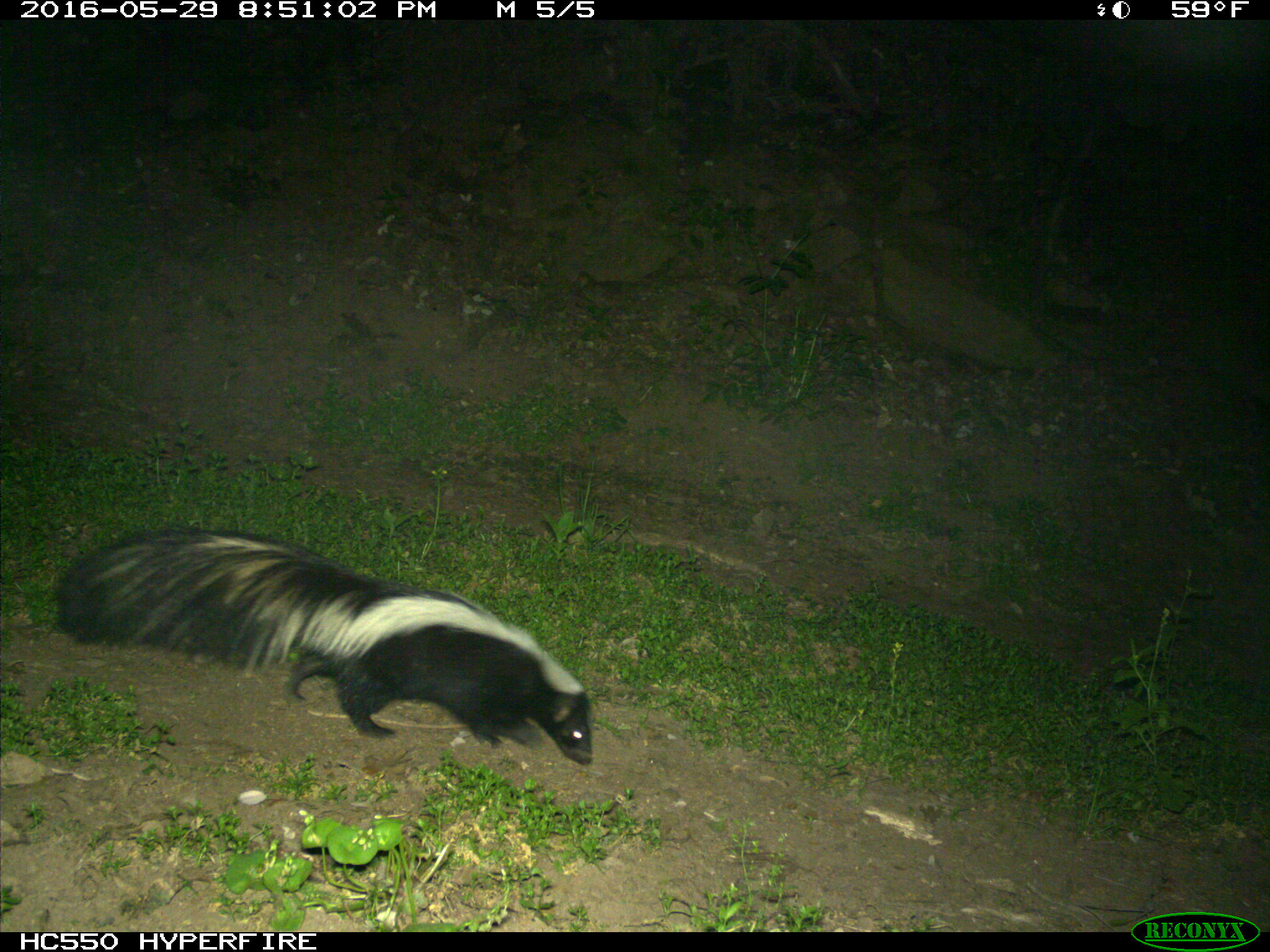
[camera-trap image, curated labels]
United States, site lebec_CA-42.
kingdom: Animalia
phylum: Chordata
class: Mammalia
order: Carnivora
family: Mephitidae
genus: Mephitis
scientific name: Mephitis mephitis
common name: striped skunk